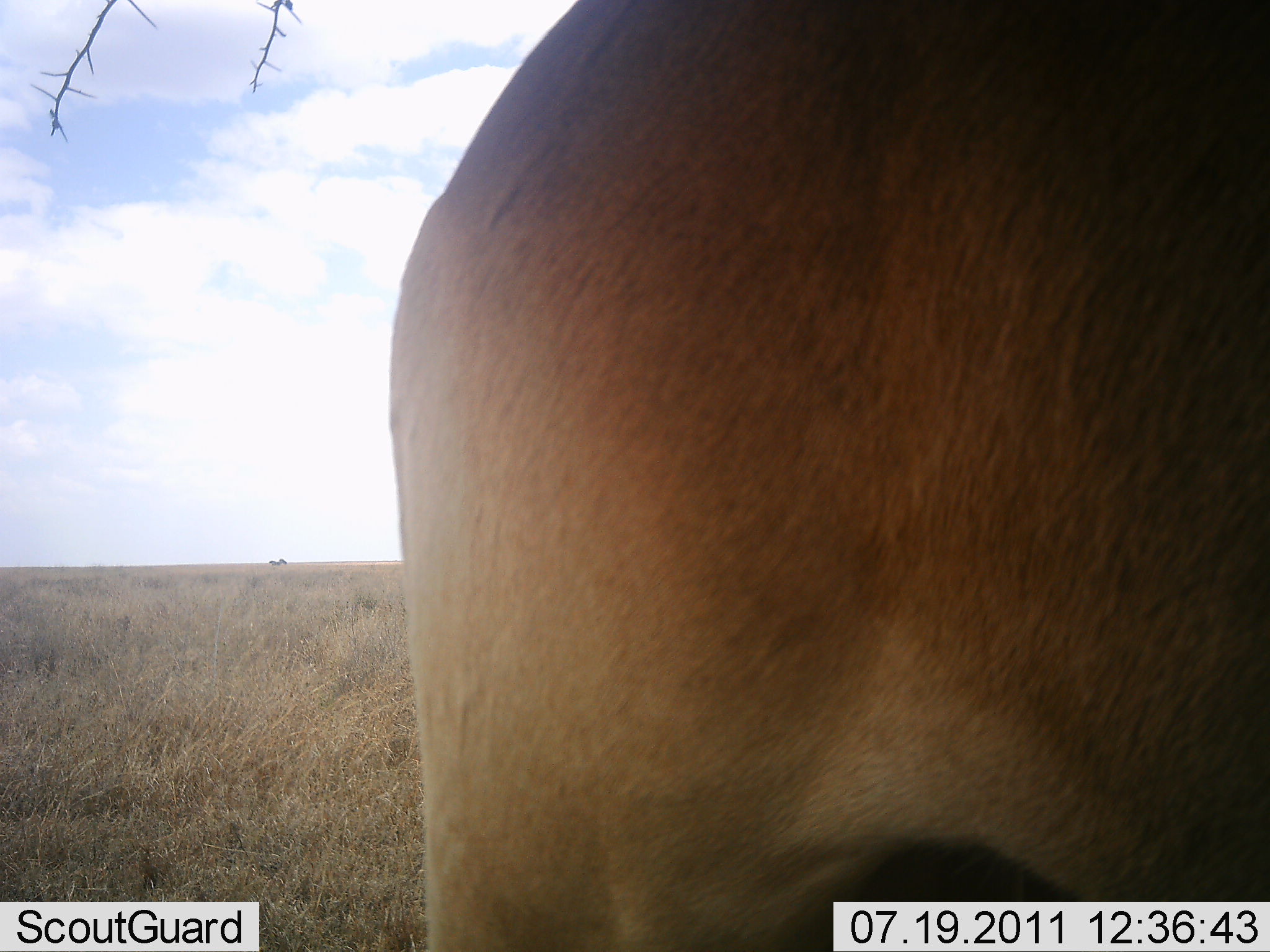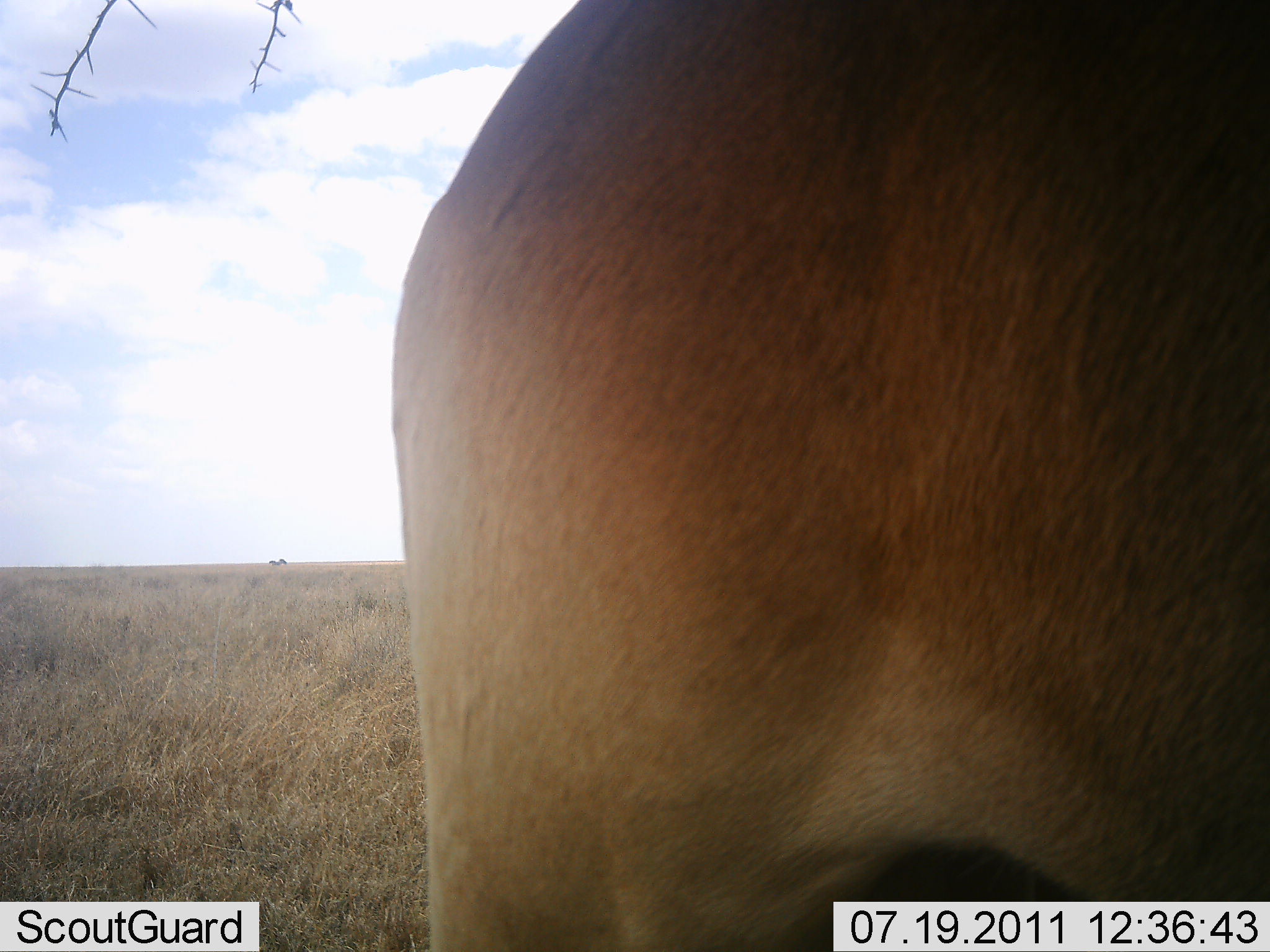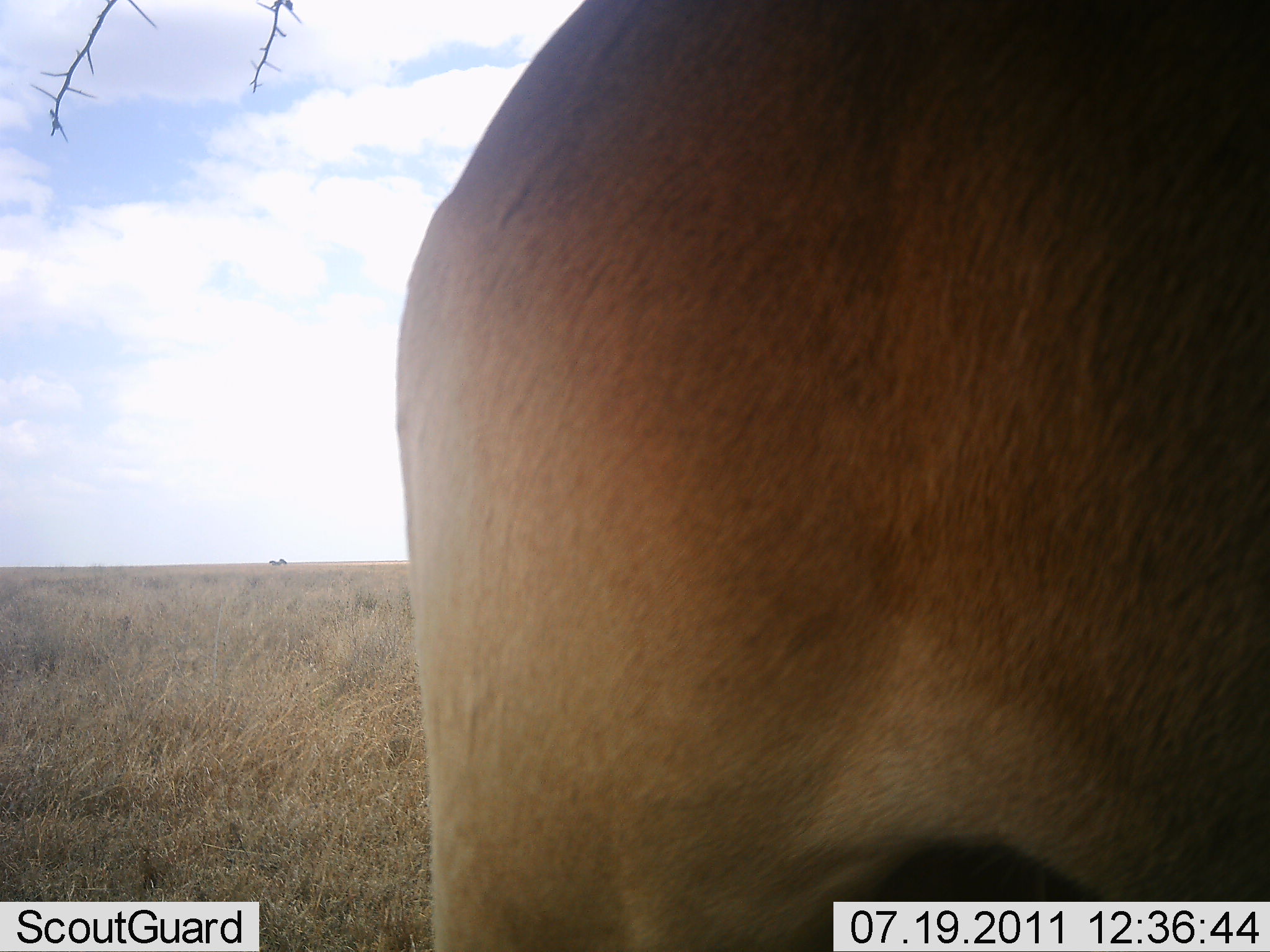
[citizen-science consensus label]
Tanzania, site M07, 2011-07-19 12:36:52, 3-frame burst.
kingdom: Animalia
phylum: Chordata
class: Mammalia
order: Artiodactyla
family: Bovidae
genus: Alcelaphus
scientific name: Alcelaphus buselaphus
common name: hartebeest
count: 1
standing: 100%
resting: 0%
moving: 0%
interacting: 0%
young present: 0%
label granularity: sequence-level